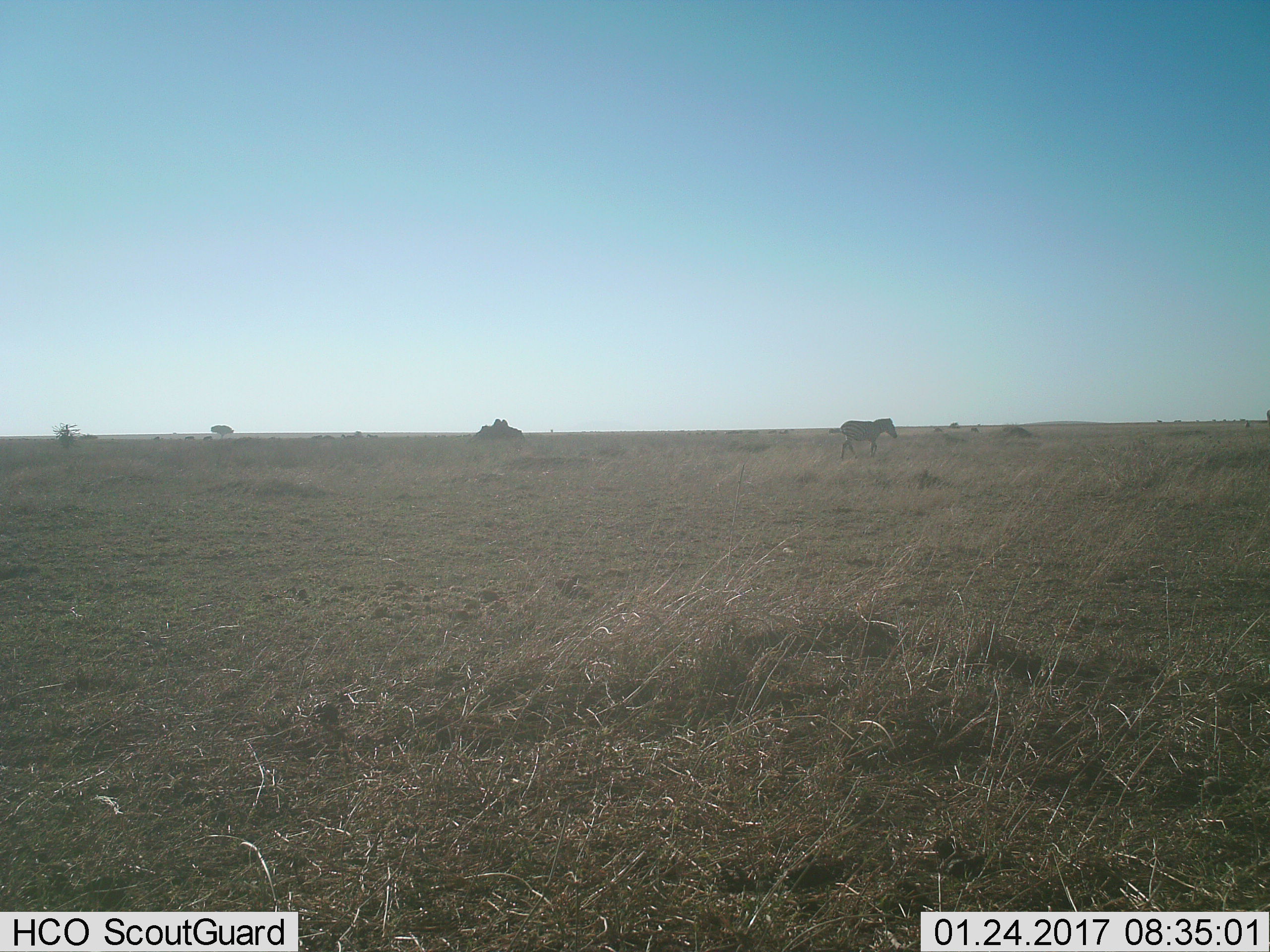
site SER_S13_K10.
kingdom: Animalia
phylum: Chordata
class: Mammalia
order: Perissodactyla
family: Equidae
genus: Equus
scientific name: Equus quagga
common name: plains zebra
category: zebraplains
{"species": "zebraplains (plains zebra) (Equus quagga)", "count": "1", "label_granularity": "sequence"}